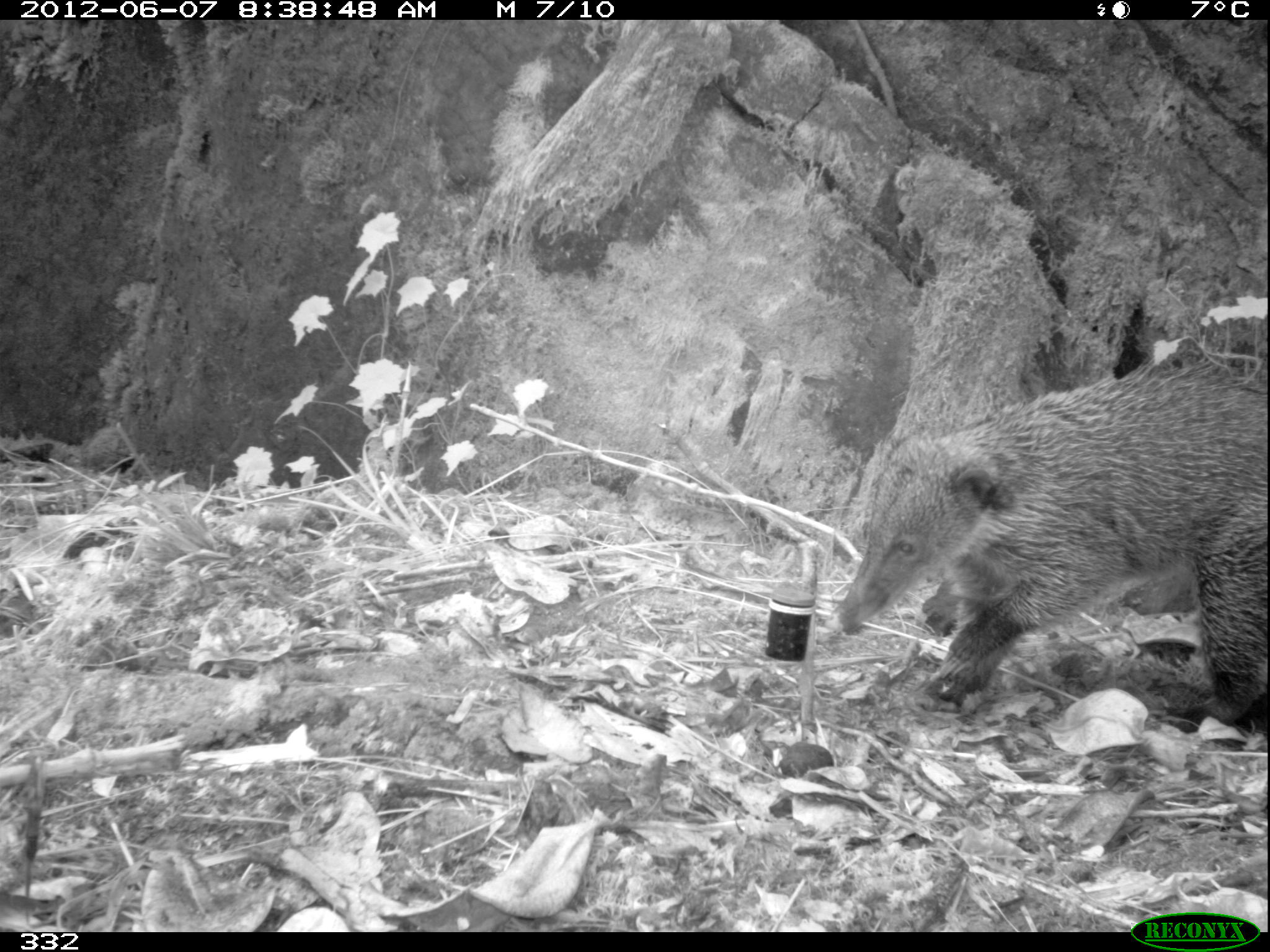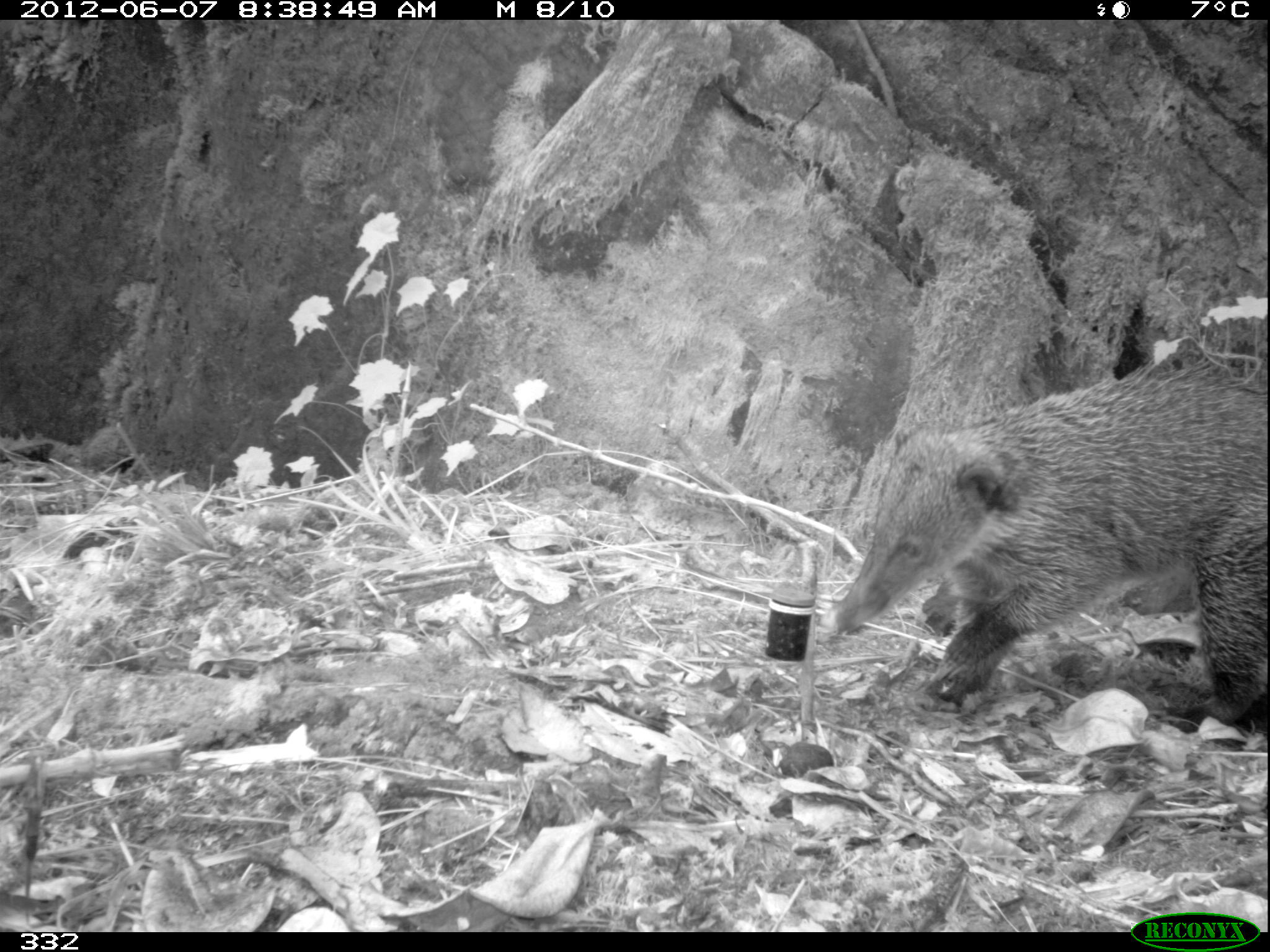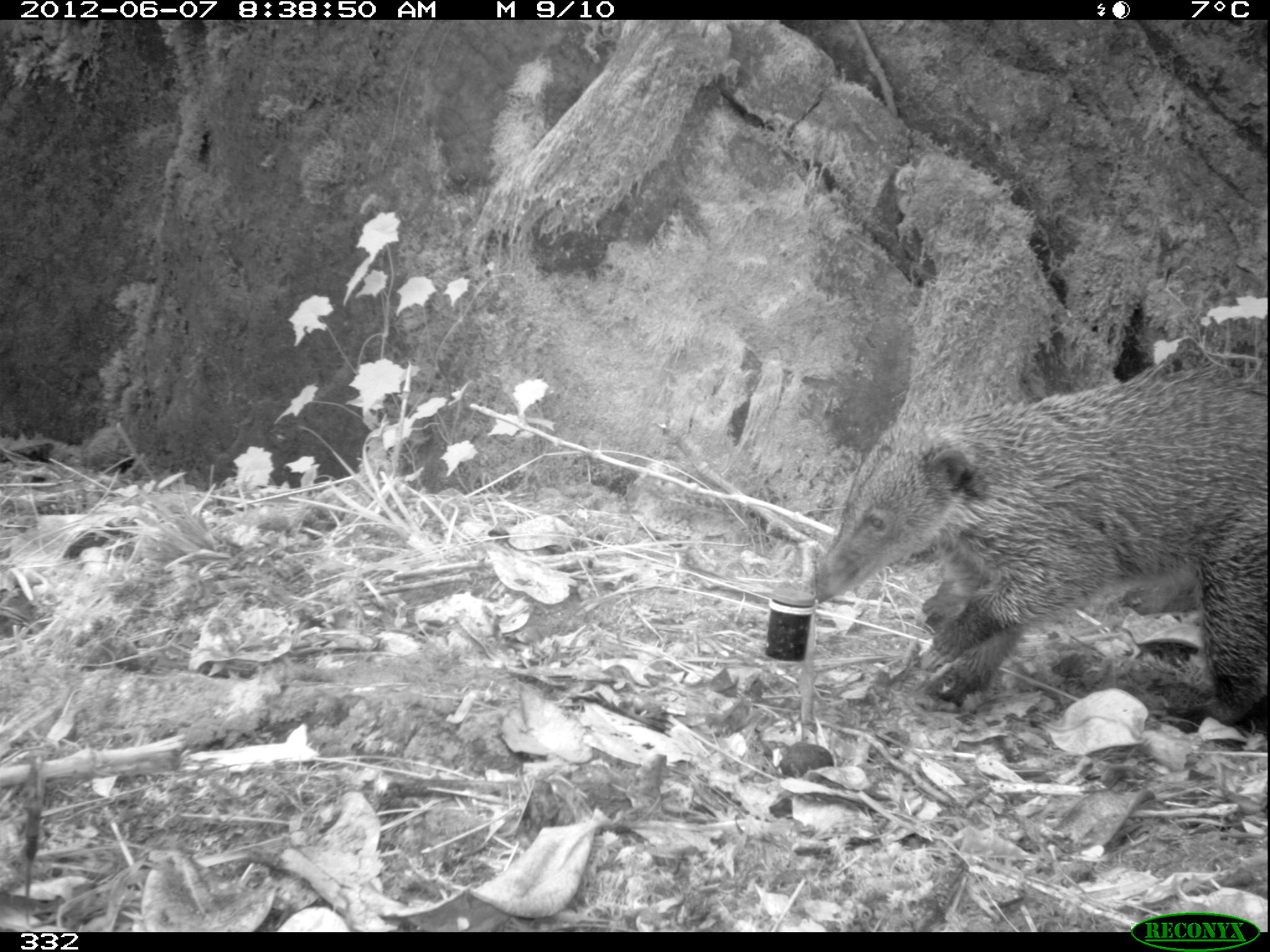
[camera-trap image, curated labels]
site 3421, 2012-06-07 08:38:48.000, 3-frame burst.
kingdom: Animalia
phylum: Chordata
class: Mammalia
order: Carnivora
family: Procyonidae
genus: Nasua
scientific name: Nasua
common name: coatis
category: unknown coati